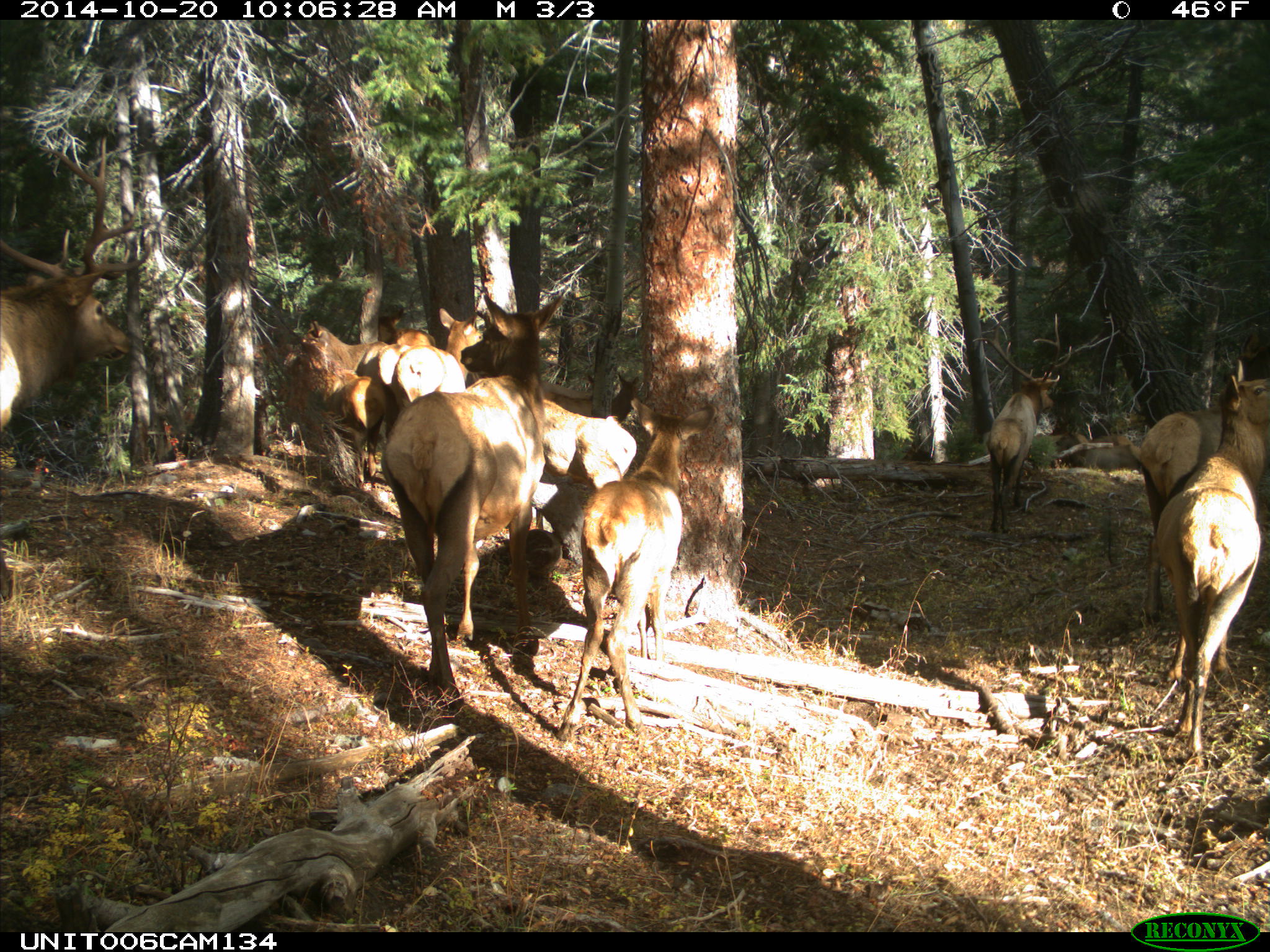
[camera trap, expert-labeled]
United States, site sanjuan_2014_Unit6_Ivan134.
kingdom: Animalia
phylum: Chordata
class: Mammalia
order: Artiodactyla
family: Cervidae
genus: Cervus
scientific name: Cervus elaphus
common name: red deer